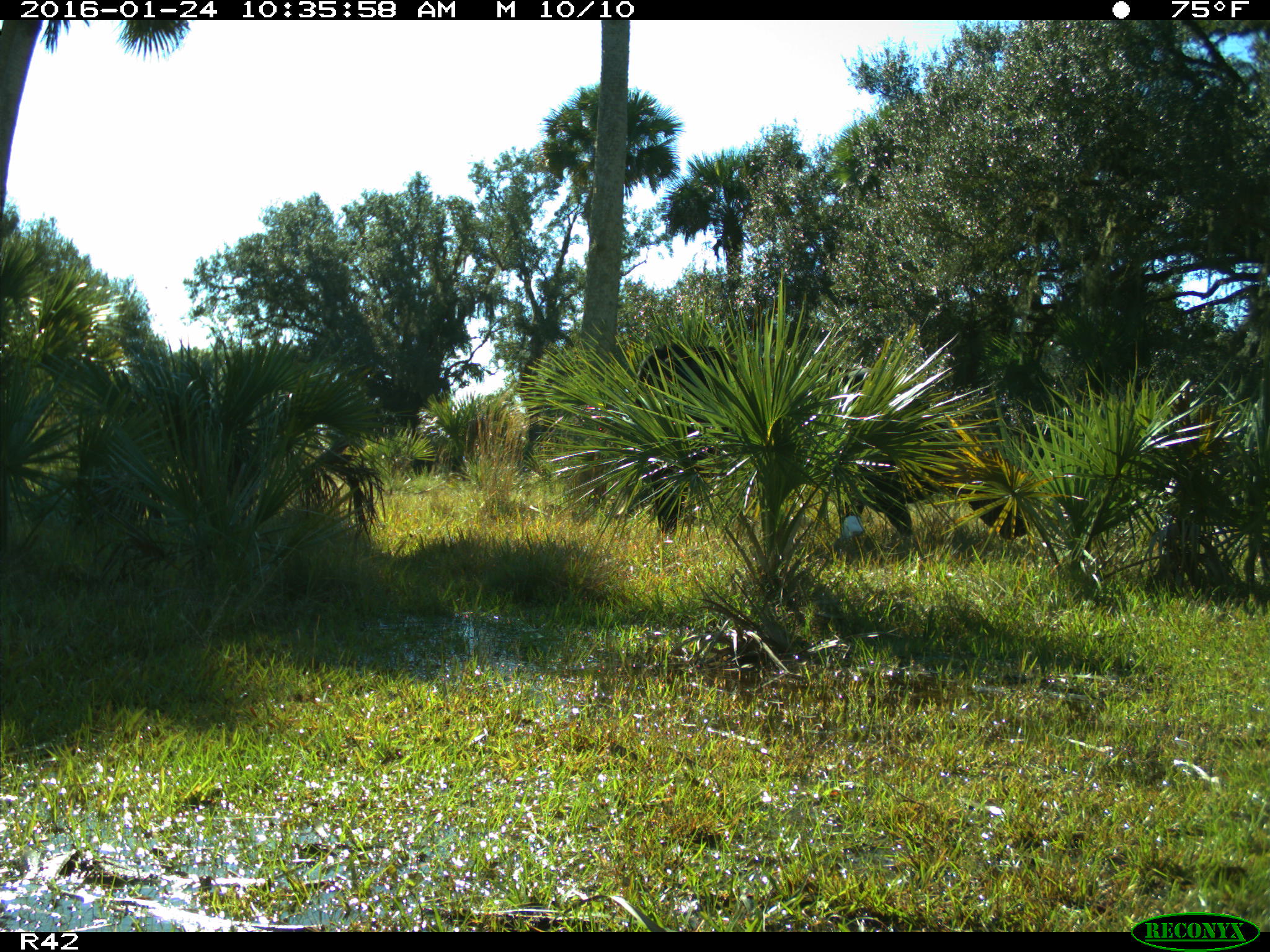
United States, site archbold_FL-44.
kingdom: Animalia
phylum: Chordata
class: Mammalia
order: Artiodactyla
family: Bovidae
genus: Bos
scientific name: Bos taurus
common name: domestic cow